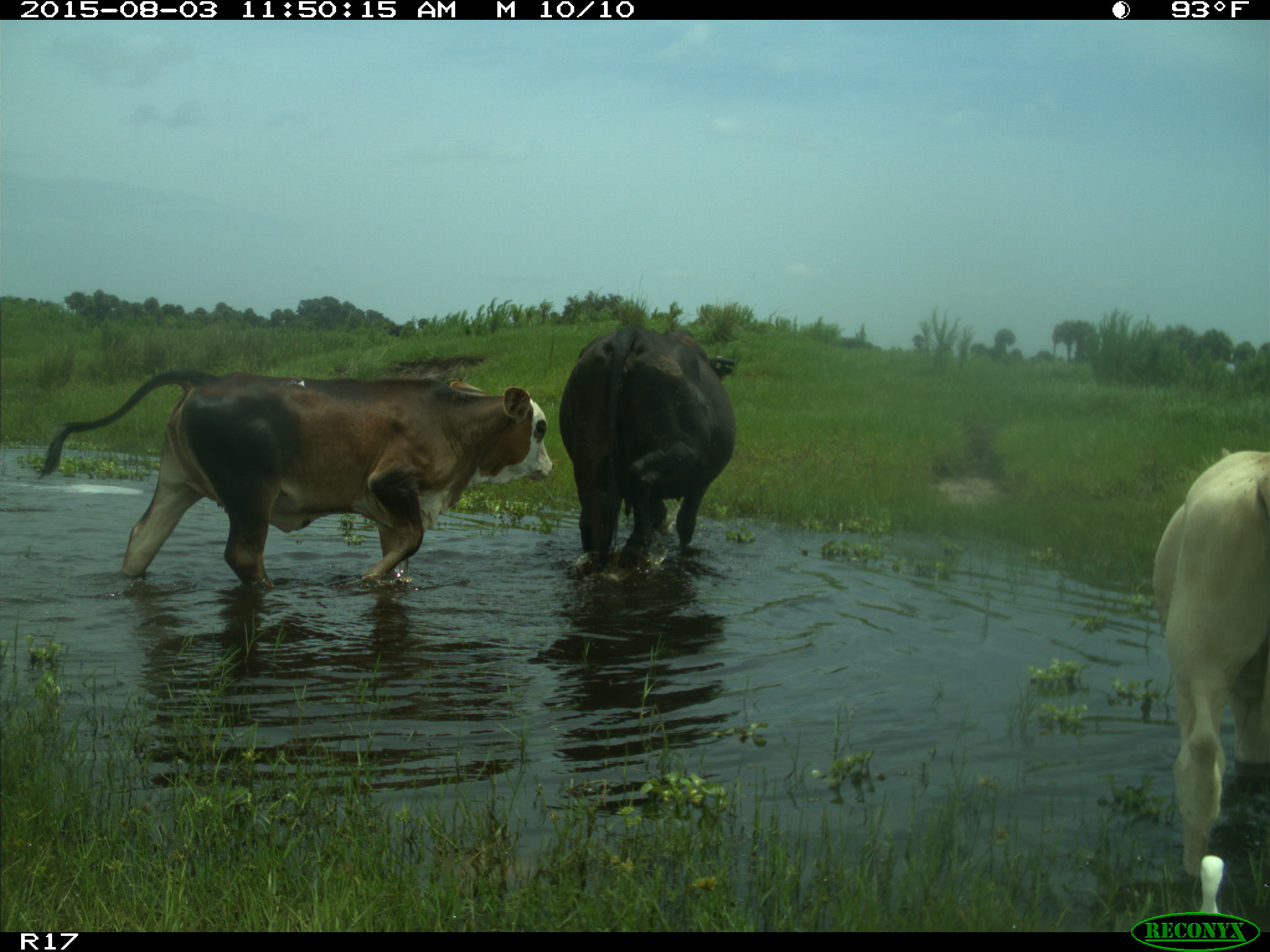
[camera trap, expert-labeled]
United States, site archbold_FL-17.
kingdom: Animalia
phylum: Chordata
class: Mammalia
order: Artiodactyla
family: Bovidae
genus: Bos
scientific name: Bos taurus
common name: domestic cow